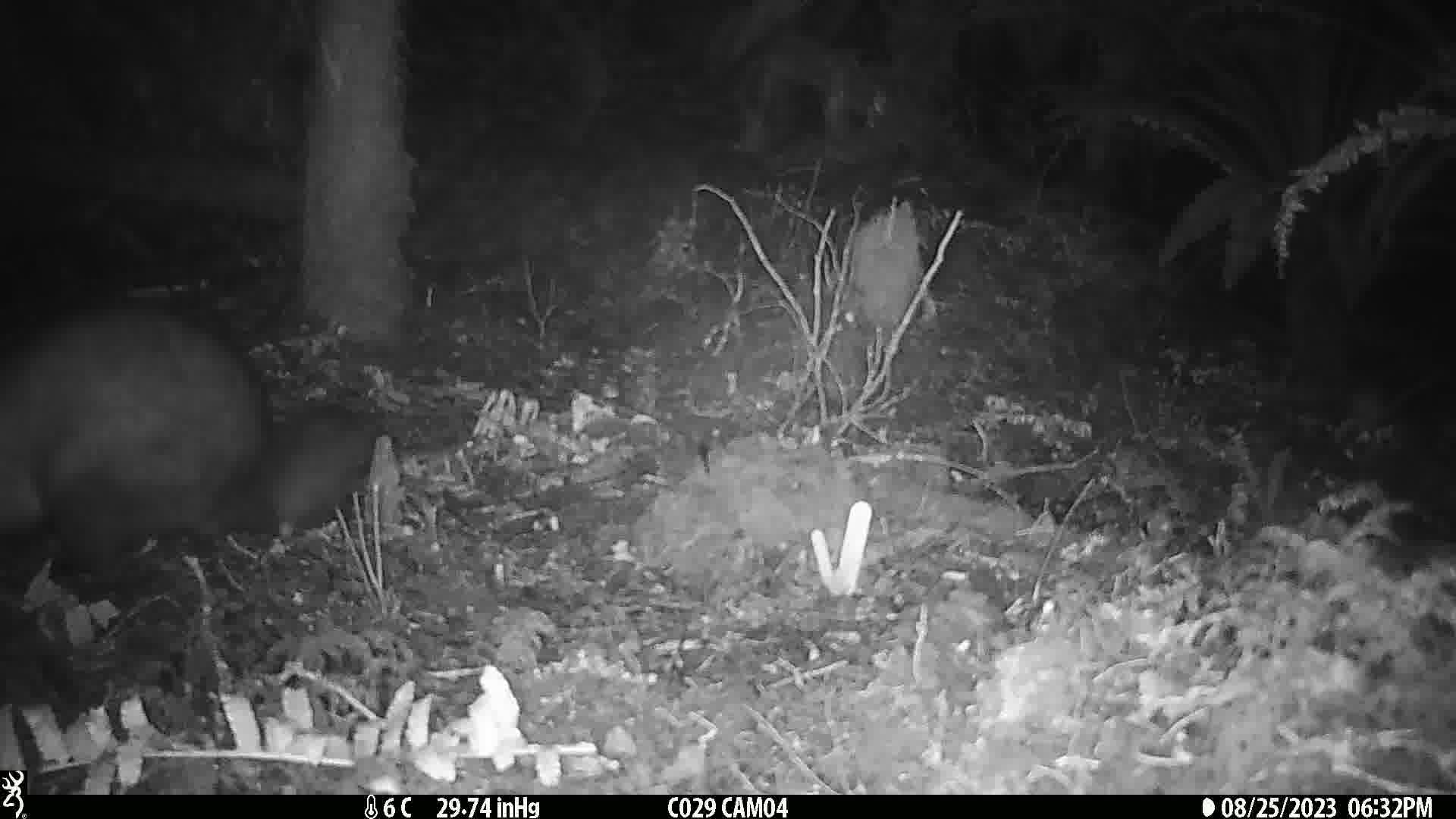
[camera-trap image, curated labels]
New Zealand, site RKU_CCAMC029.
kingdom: Animalia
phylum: Chordata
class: Mammalia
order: Diprotodontia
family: Phalangeridae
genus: Trichosurus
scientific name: Trichosurus vulpecula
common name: common brushtail possum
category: possum